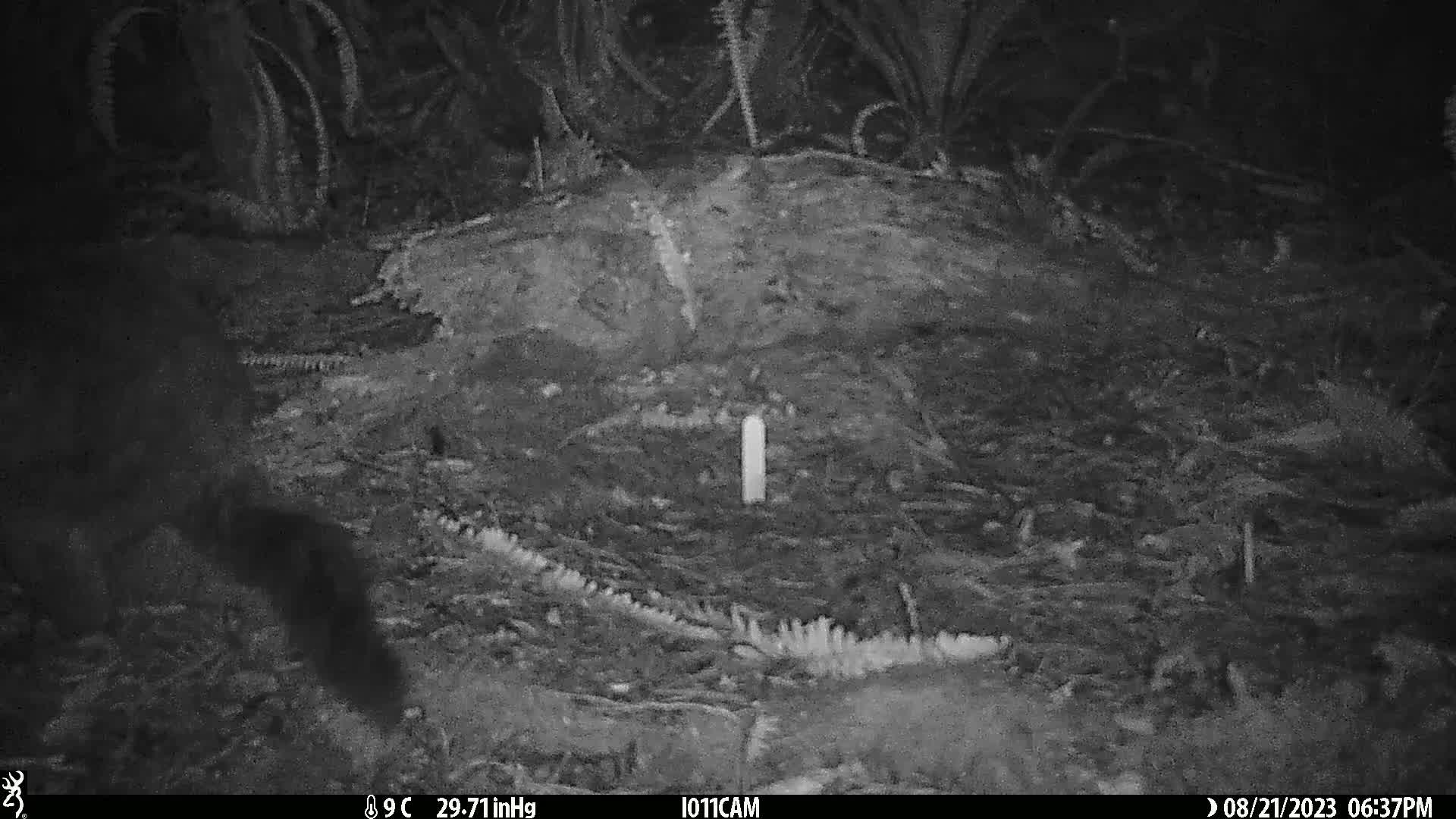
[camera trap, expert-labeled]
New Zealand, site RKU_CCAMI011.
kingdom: Animalia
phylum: Chordata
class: Mammalia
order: Diprotodontia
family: Phalangeridae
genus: Trichosurus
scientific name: Trichosurus vulpecula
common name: common brushtail possum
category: possum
Possum (common brushtail possum) (Trichosurus vulpecula).